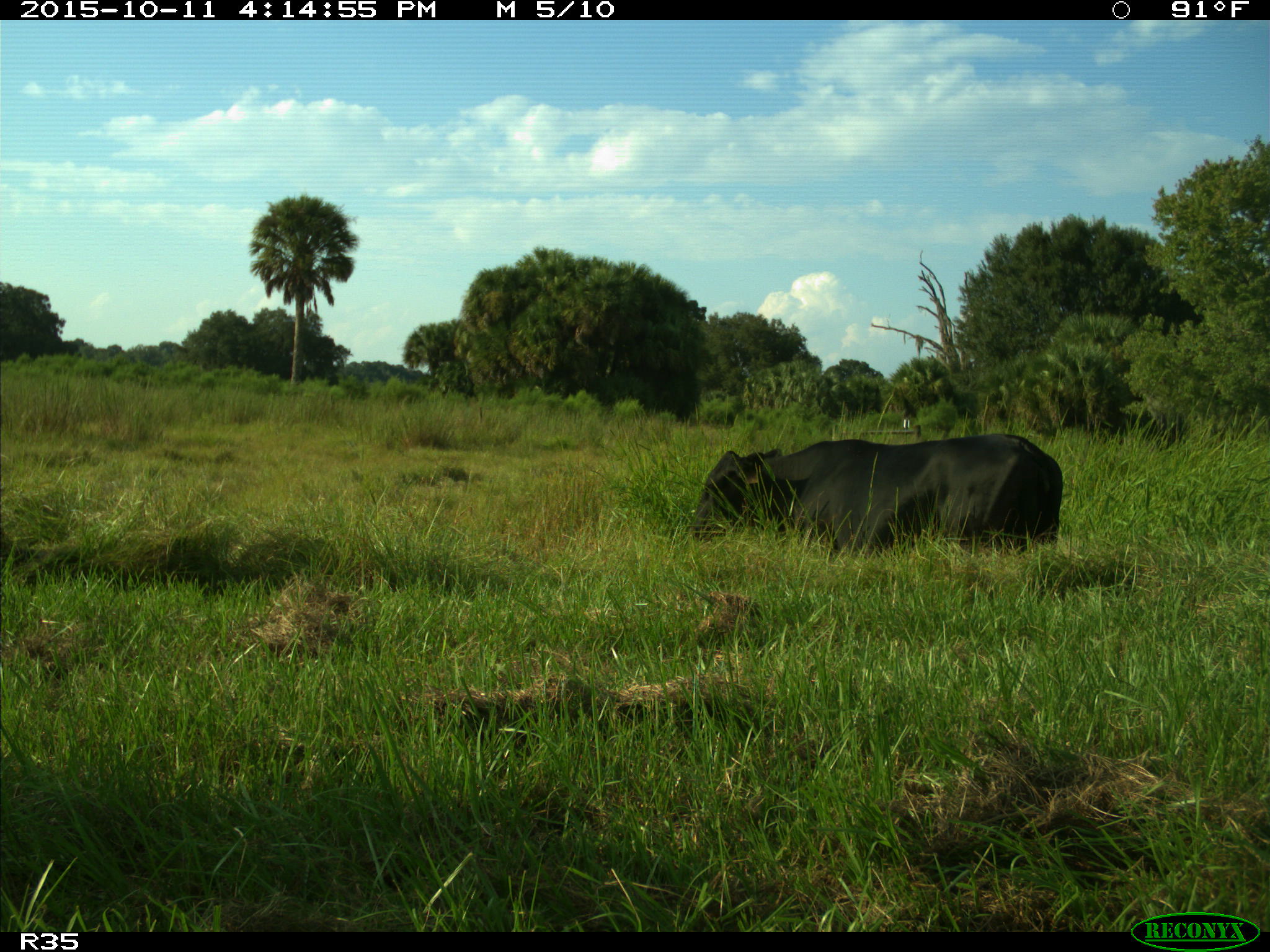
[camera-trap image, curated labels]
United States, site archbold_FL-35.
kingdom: Animalia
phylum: Chordata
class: Mammalia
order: Artiodactyla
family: Bovidae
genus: Bos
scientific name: Bos taurus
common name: domestic cow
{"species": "Bos taurus (domestic cow)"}